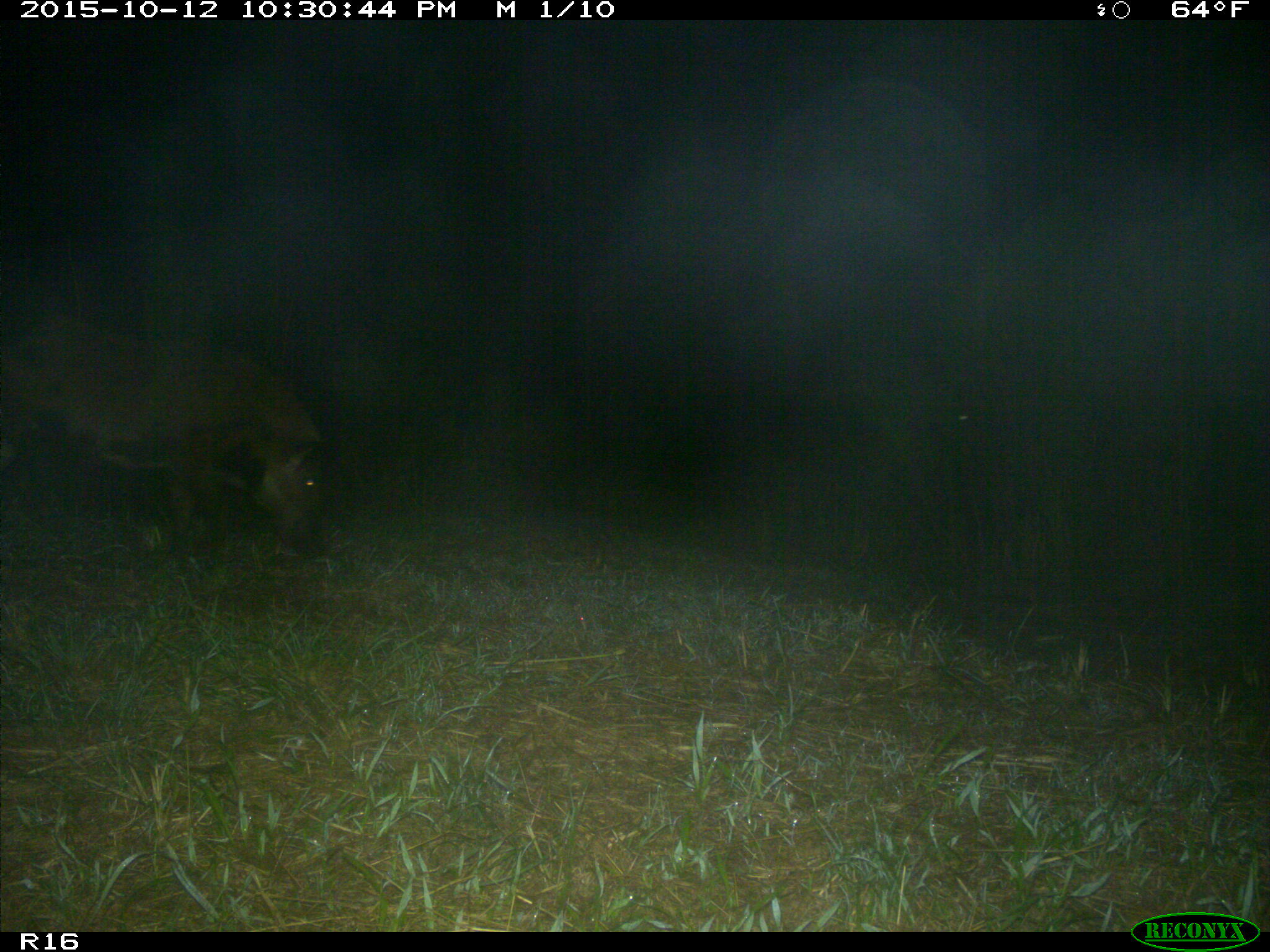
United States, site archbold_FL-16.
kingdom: Animalia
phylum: Chordata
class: Mammalia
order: Artiodactyla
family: Suidae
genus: Sus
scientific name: Sus scrofa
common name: wild boar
Sus scrofa (wild boar).